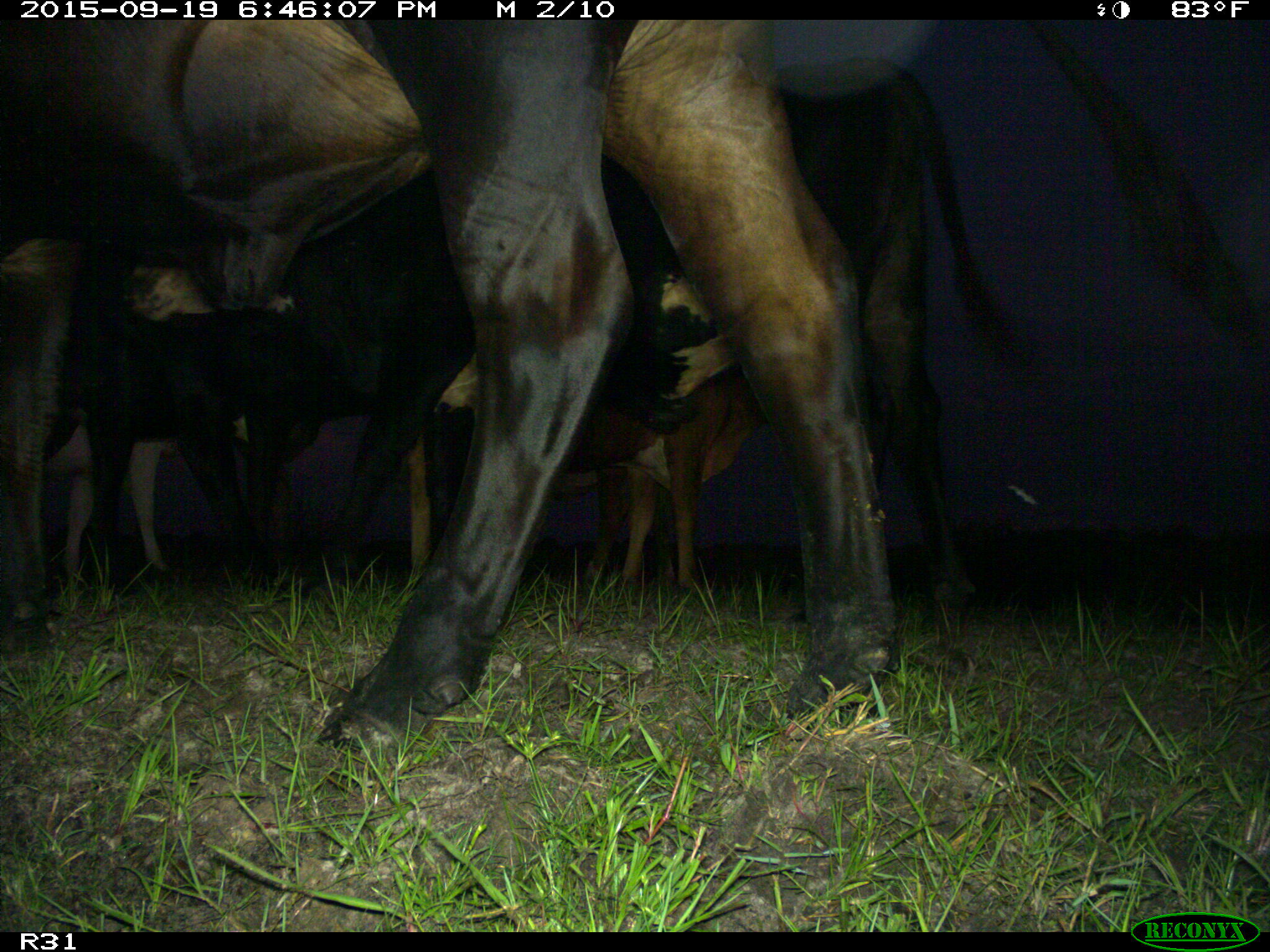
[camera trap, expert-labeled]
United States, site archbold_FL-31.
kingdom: Animalia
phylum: Chordata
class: Mammalia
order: Artiodactyla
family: Bovidae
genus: Bos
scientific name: Bos taurus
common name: domestic cow